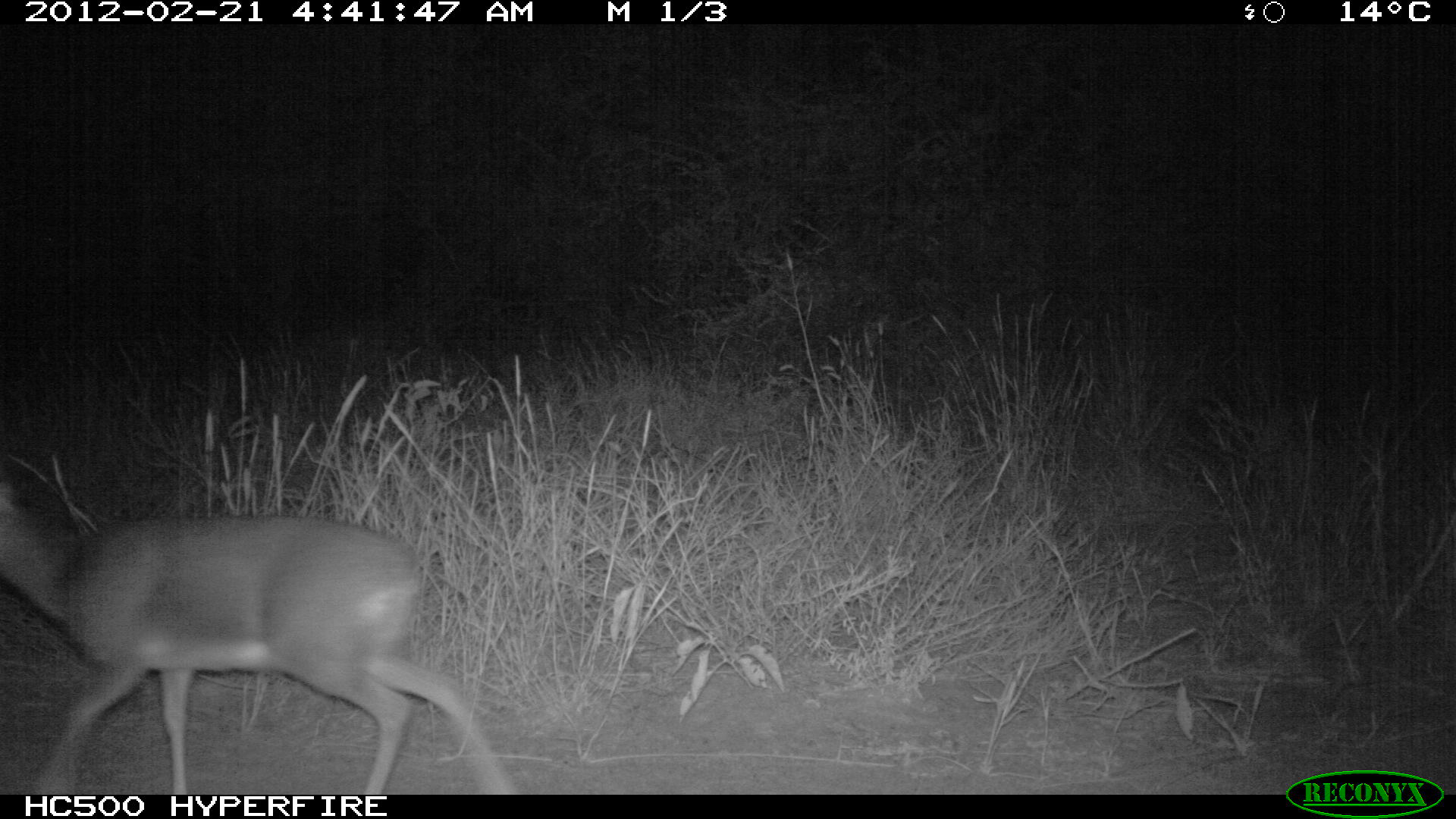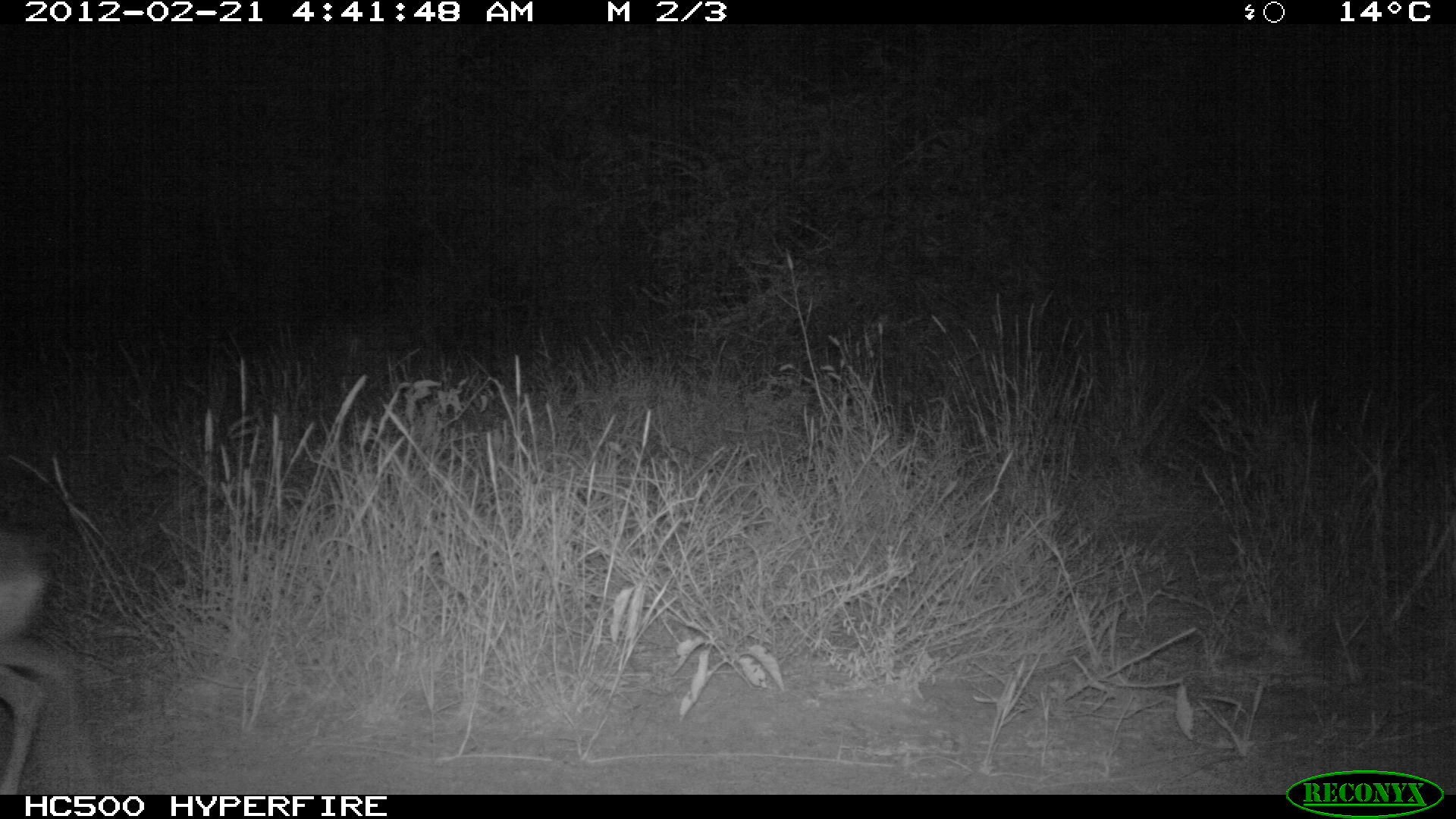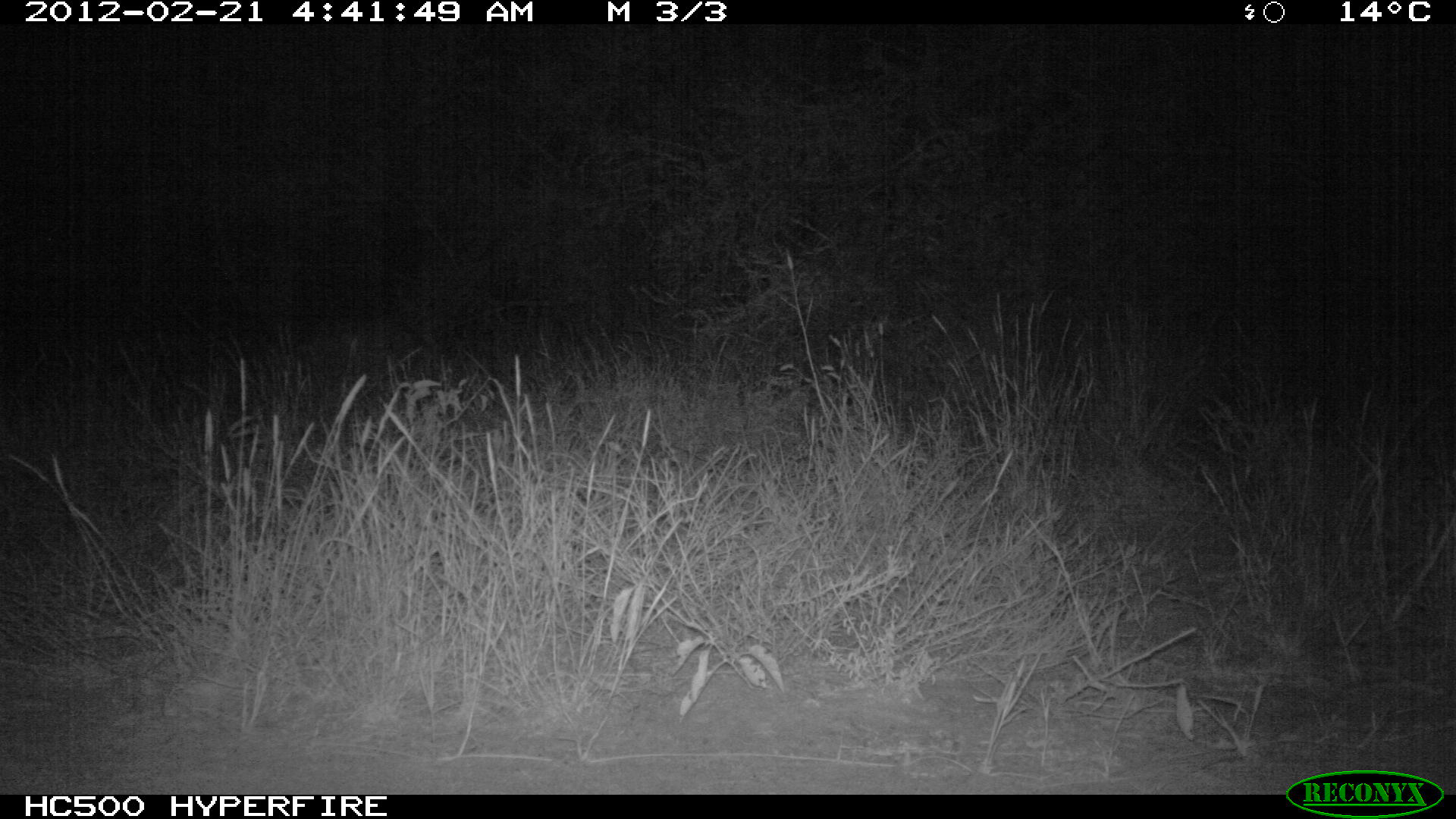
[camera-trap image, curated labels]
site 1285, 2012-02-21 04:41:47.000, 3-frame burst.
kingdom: Animalia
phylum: Chordata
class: Mammalia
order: Artiodactyla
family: Bovidae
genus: Madoqua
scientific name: Madoqua guentheri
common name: günther's dik-dik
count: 1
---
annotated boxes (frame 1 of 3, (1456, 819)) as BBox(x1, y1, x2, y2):
madoqua guentheri: BBox(0, 485, 519, 795)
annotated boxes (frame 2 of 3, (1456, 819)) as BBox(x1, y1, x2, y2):
madoqua guentheri: BBox(0, 525, 84, 795)